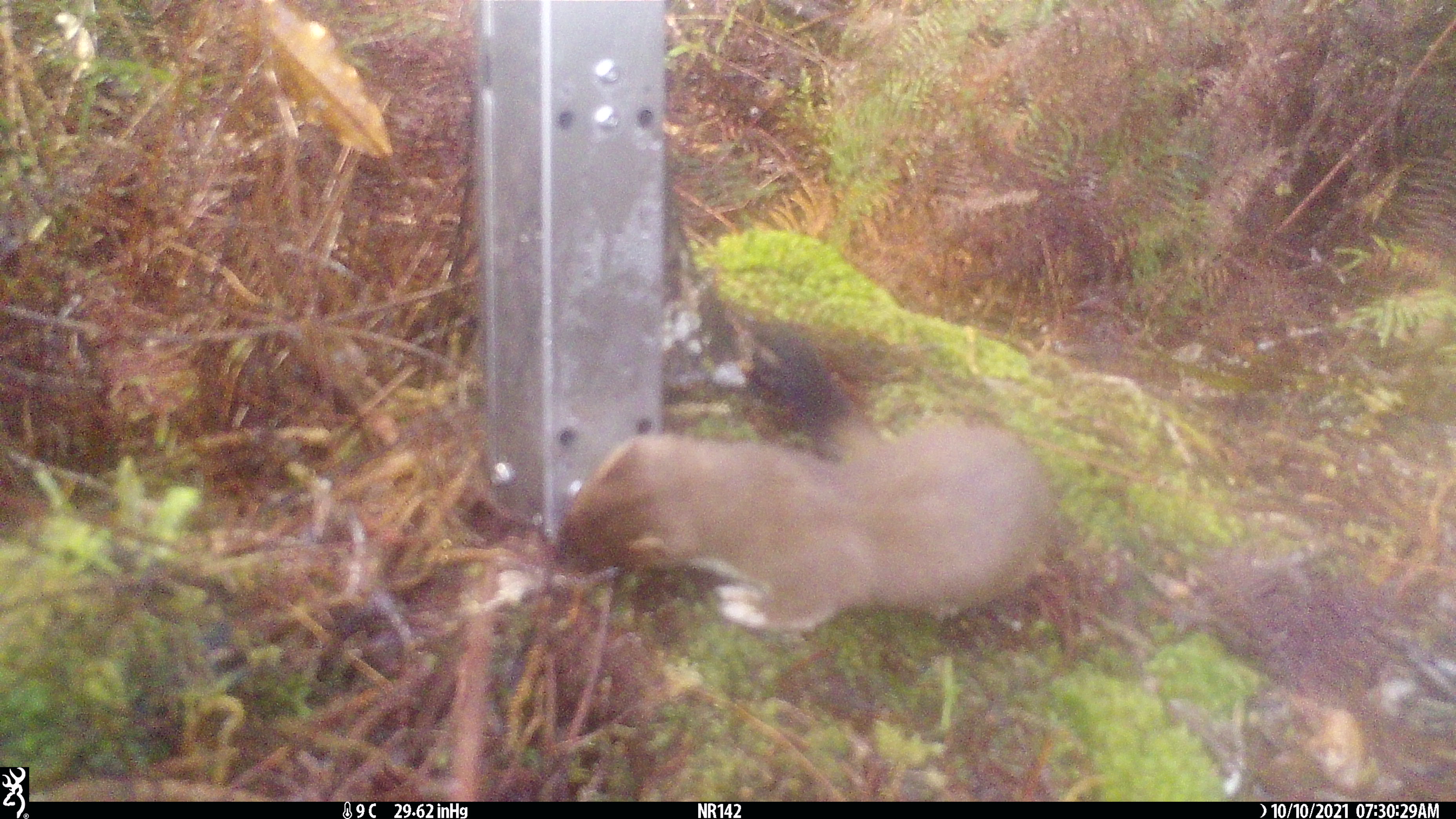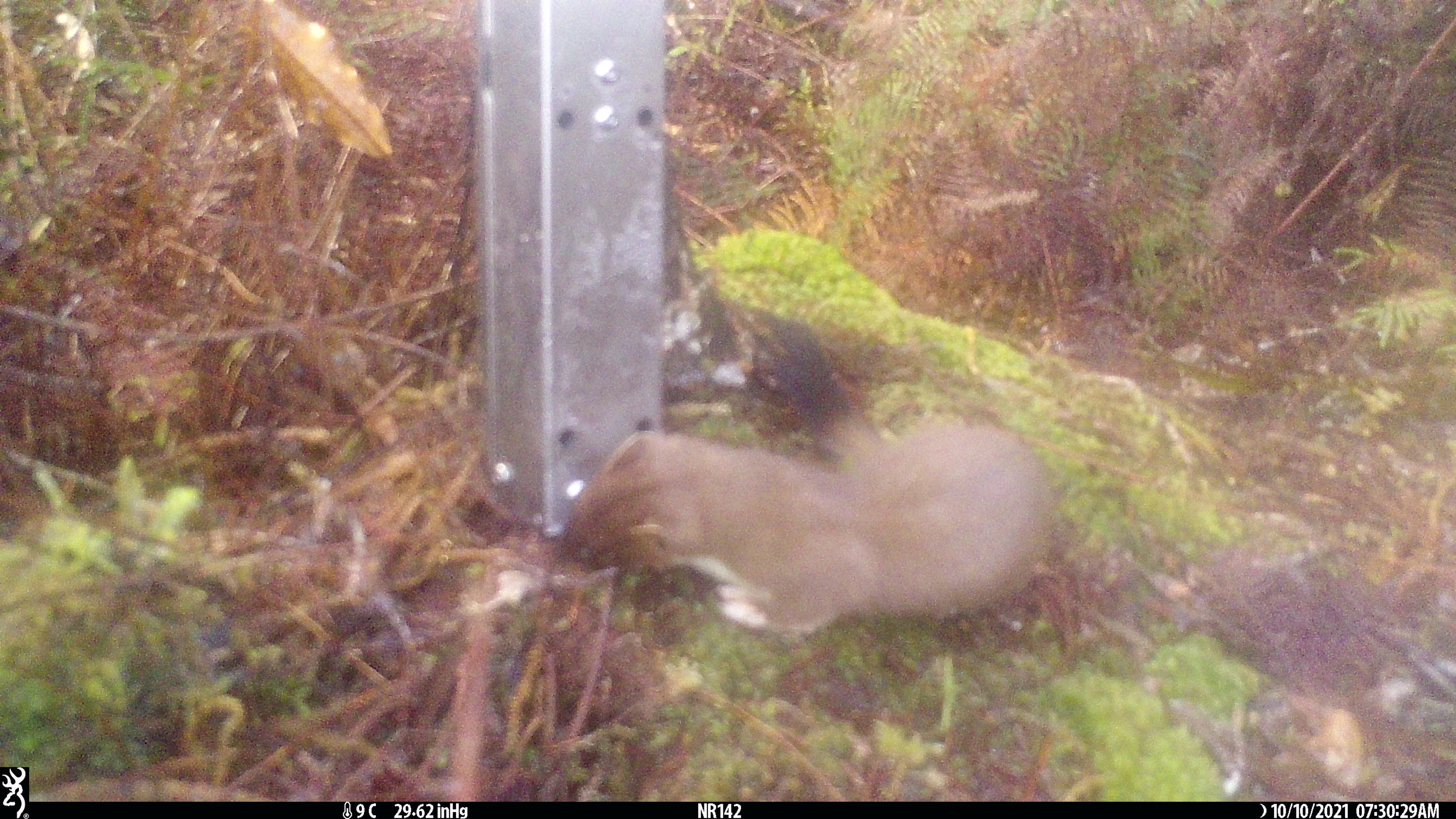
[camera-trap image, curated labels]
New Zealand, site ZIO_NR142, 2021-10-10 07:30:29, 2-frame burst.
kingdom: Animalia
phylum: Chordata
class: Mammalia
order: Carnivora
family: Mustelidae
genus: Mustela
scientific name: Mustela erminea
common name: stoat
Stoat (Mustela erminea).